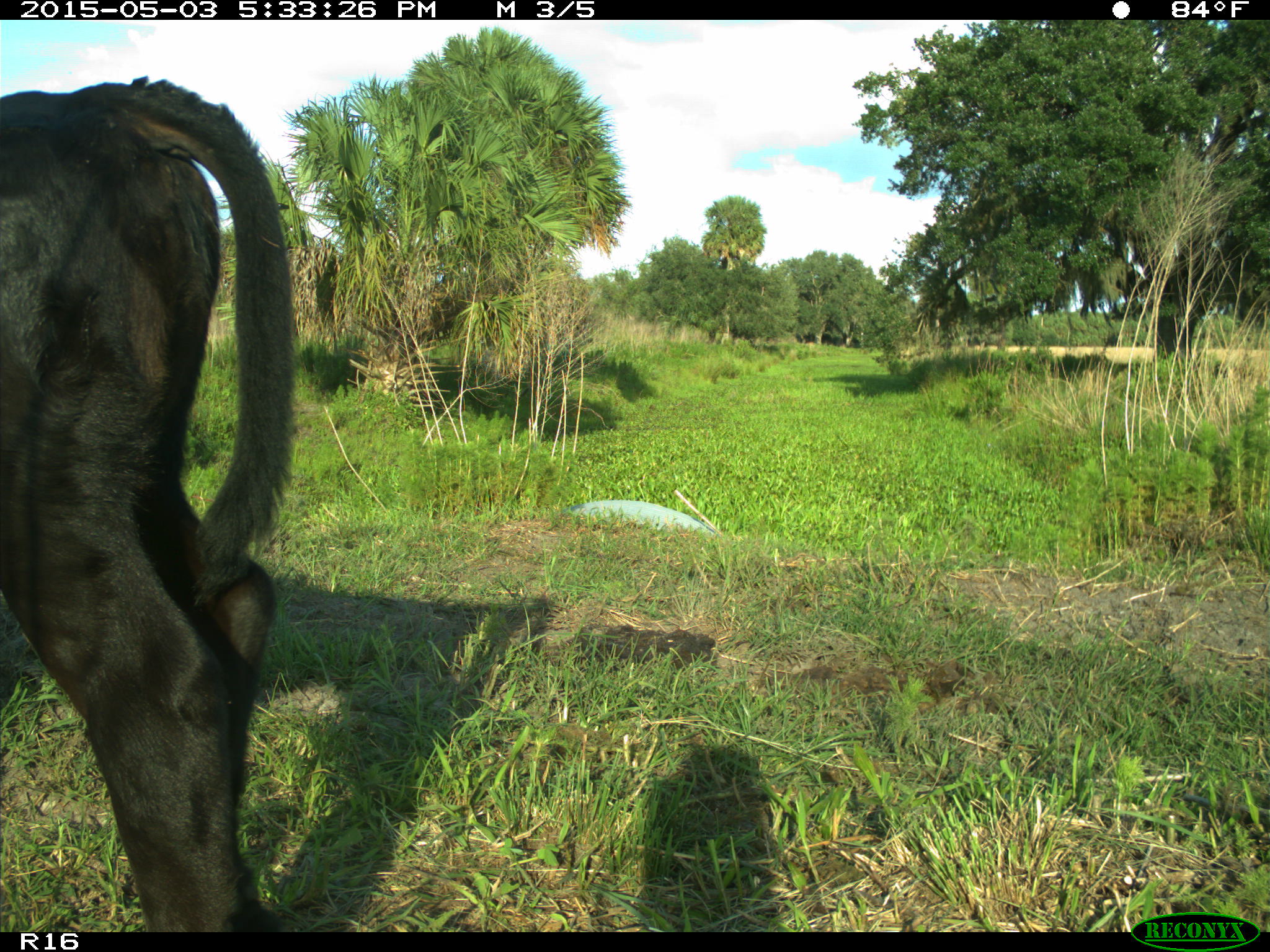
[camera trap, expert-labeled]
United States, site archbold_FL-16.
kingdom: Animalia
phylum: Chordata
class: Mammalia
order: Artiodactyla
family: Bovidae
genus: Bos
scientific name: Bos taurus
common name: domestic cow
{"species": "Bos taurus (domestic cow)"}